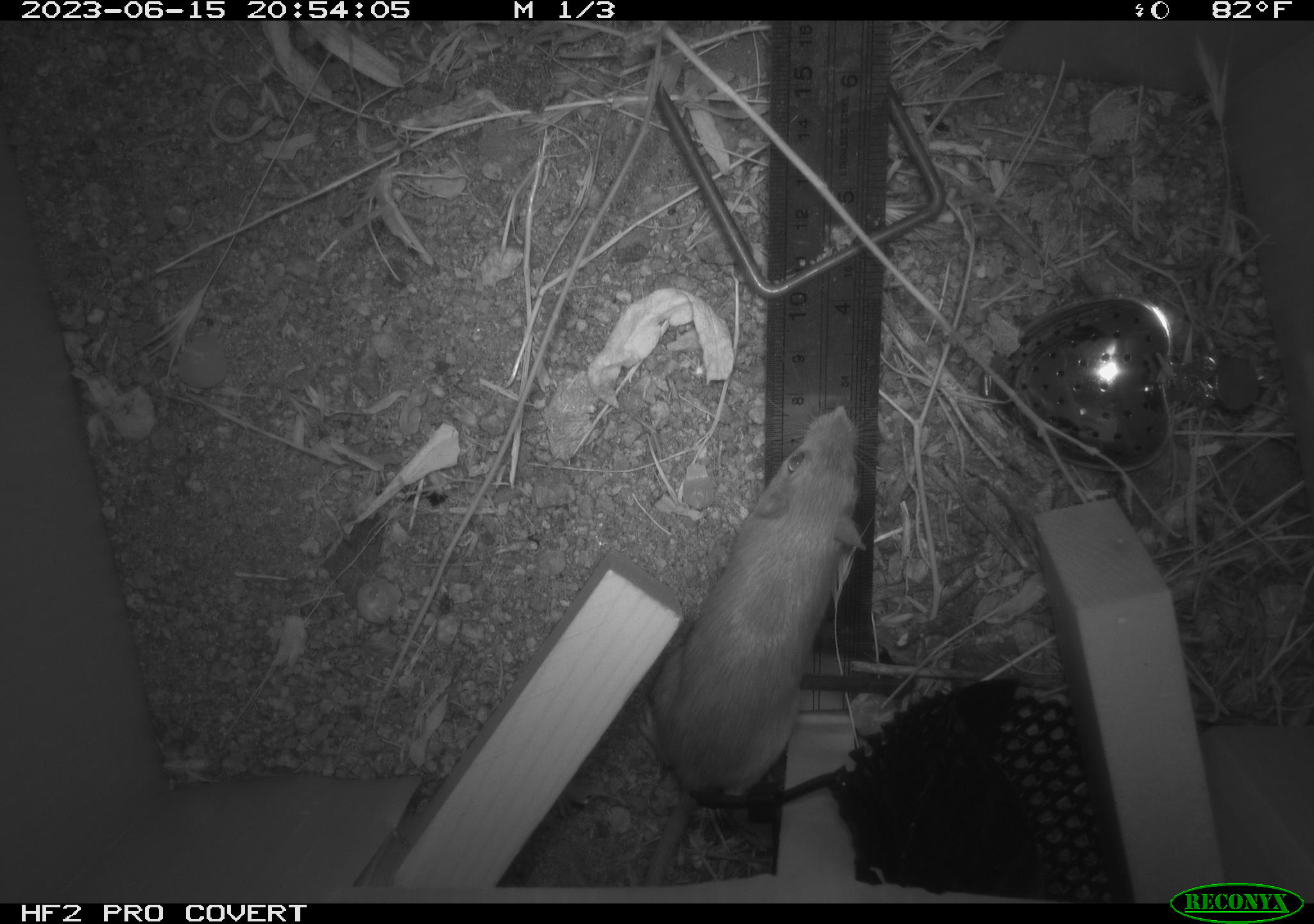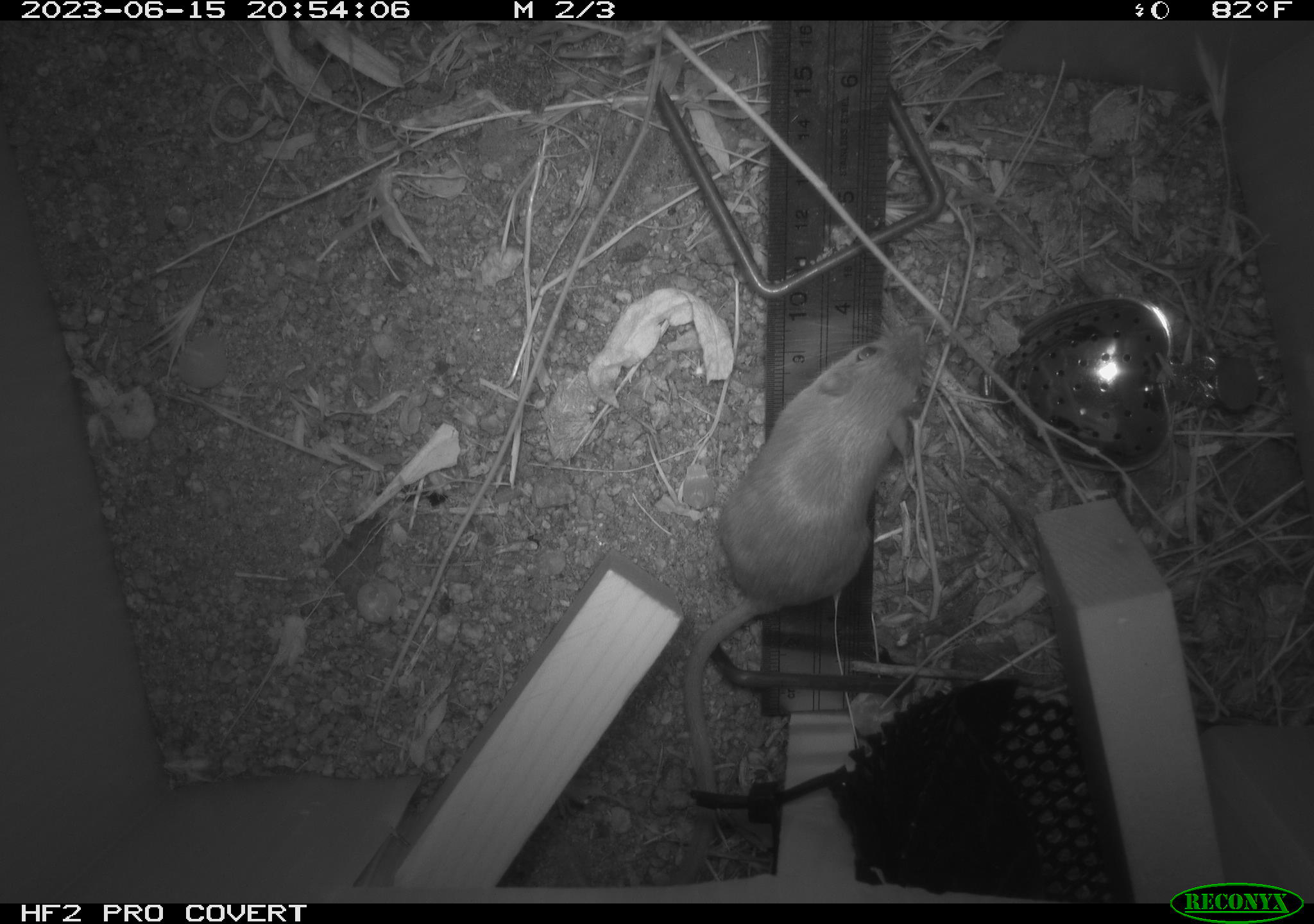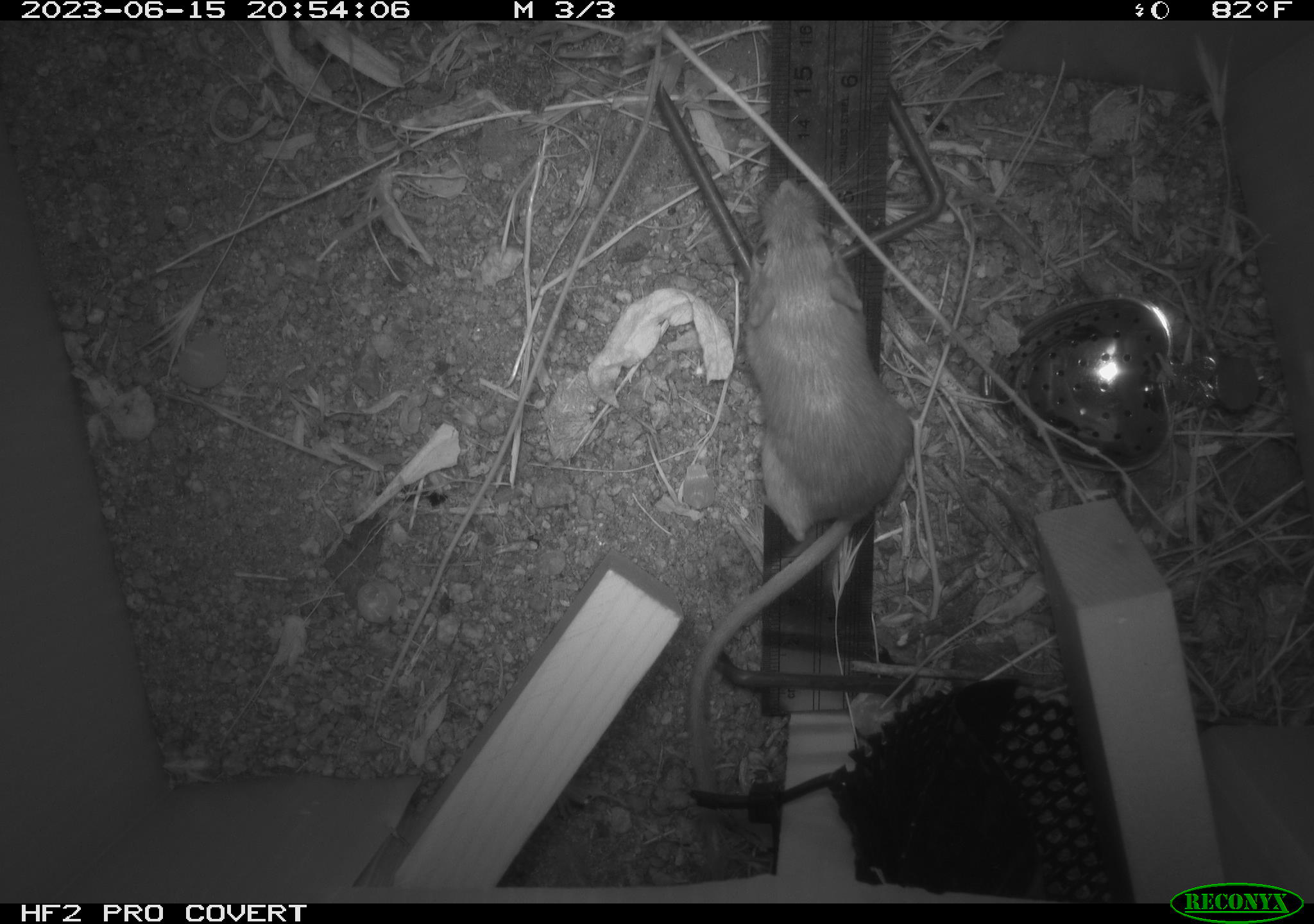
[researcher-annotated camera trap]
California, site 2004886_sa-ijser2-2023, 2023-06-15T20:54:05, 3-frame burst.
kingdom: Animalia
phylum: Chordata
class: Mammalia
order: Rodentia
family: Heteromyidae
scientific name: Heteromyidae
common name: kangaroo rats and pocket mice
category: heteromyidae family